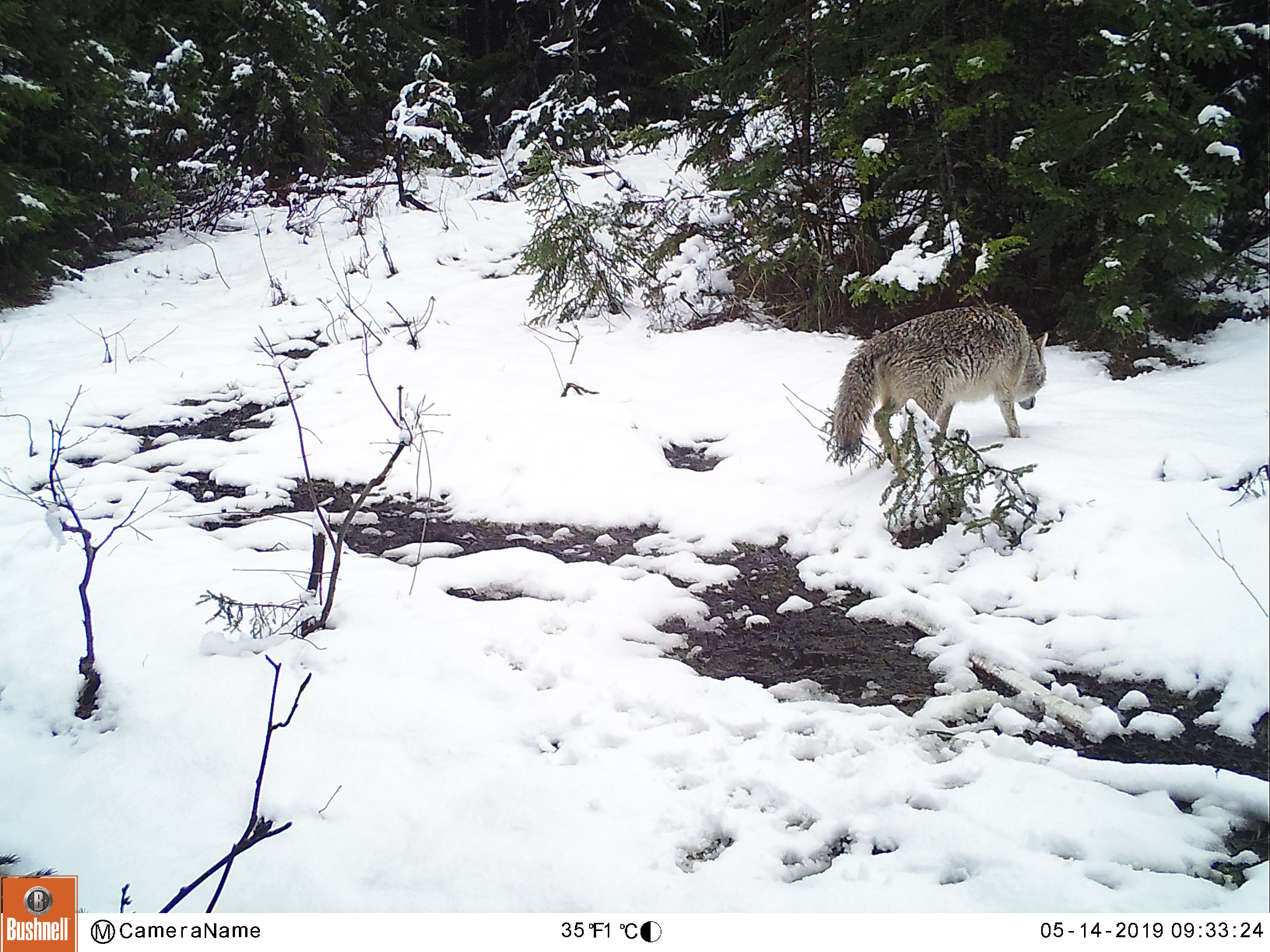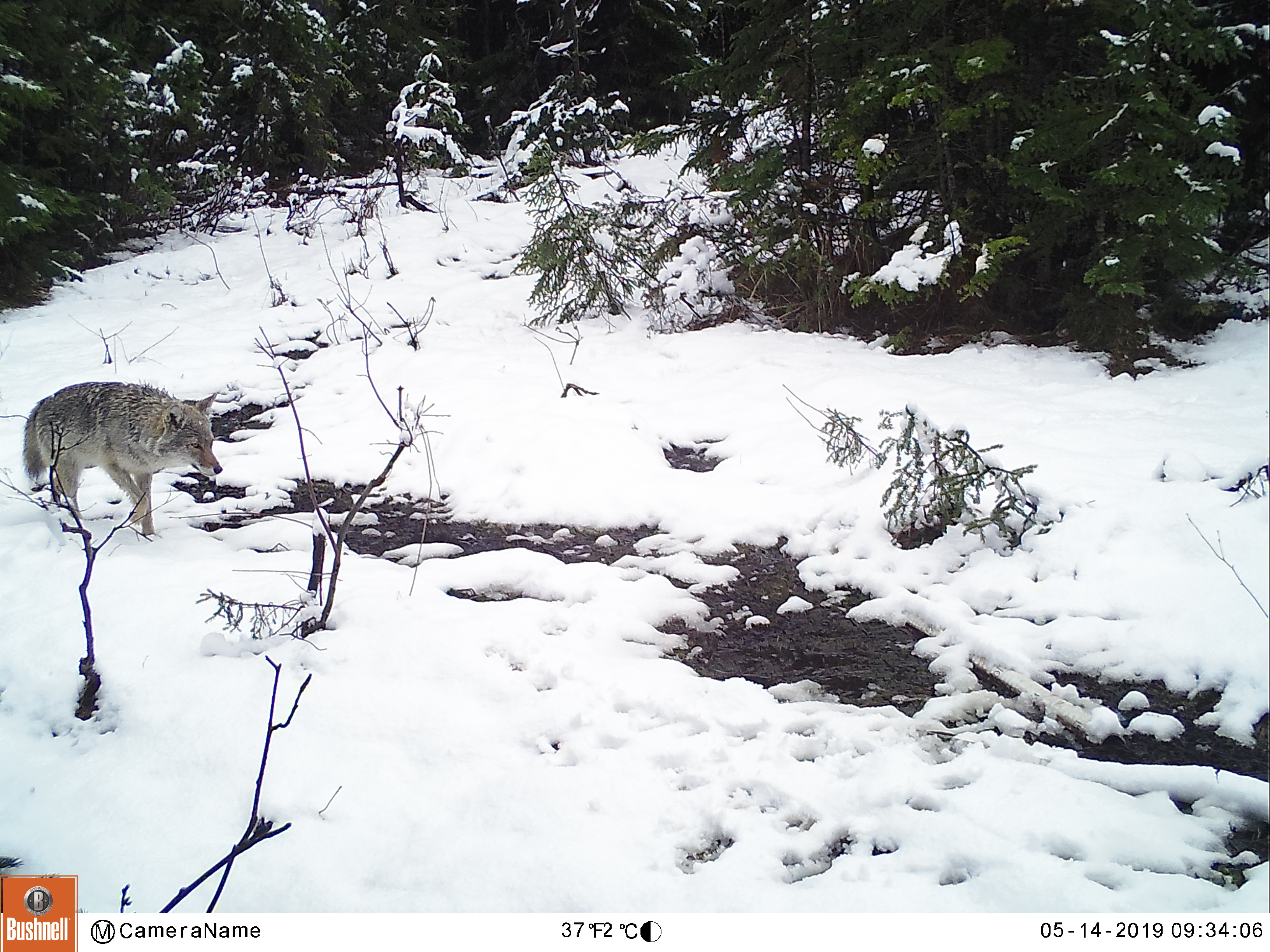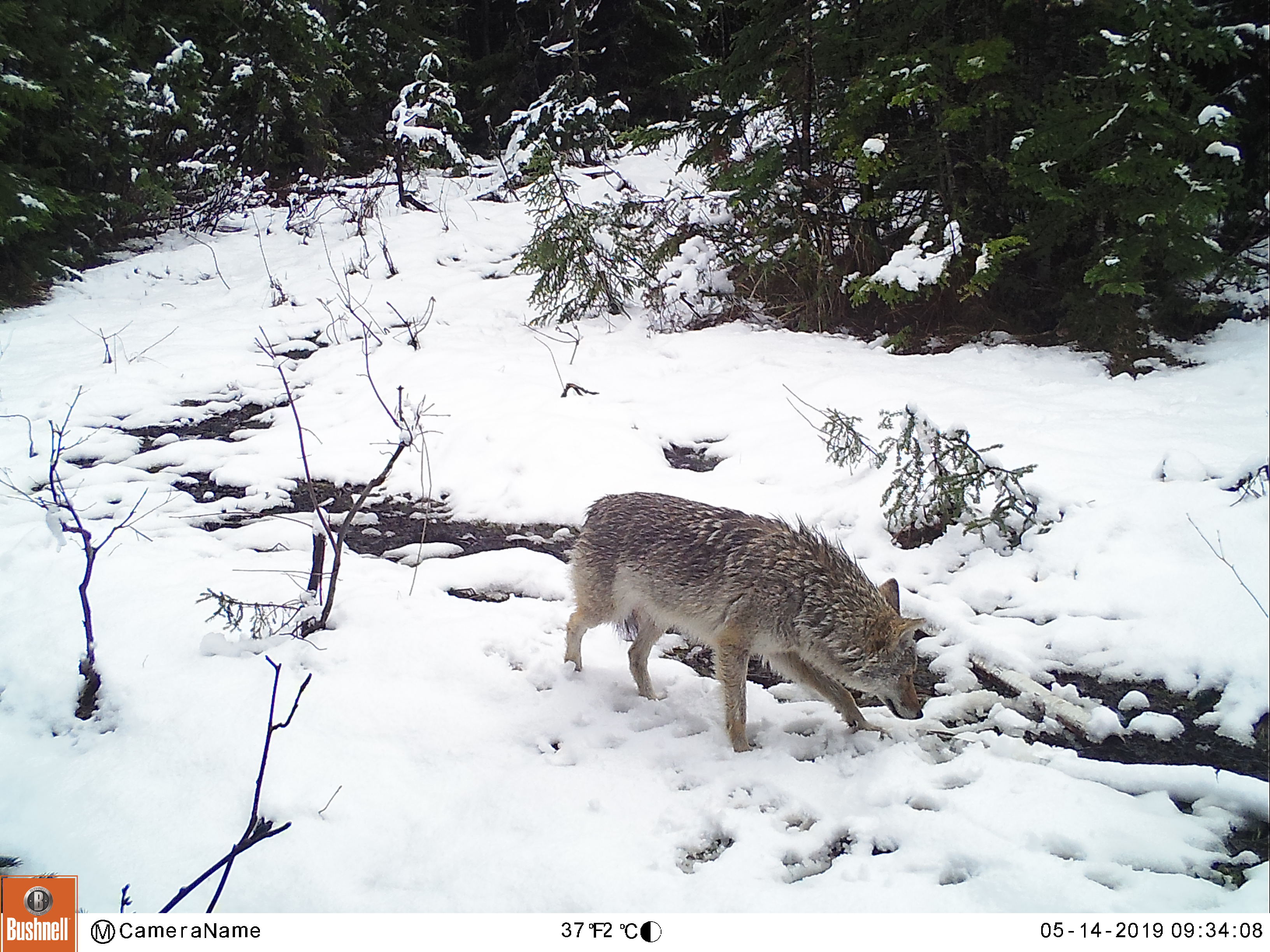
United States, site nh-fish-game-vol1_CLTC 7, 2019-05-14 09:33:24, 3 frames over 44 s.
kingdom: Animalia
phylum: Chordata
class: Mammalia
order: Carnivora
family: Canidae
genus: Canis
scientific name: Canis latrans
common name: coyote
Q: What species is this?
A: Coyote (Canis latrans).